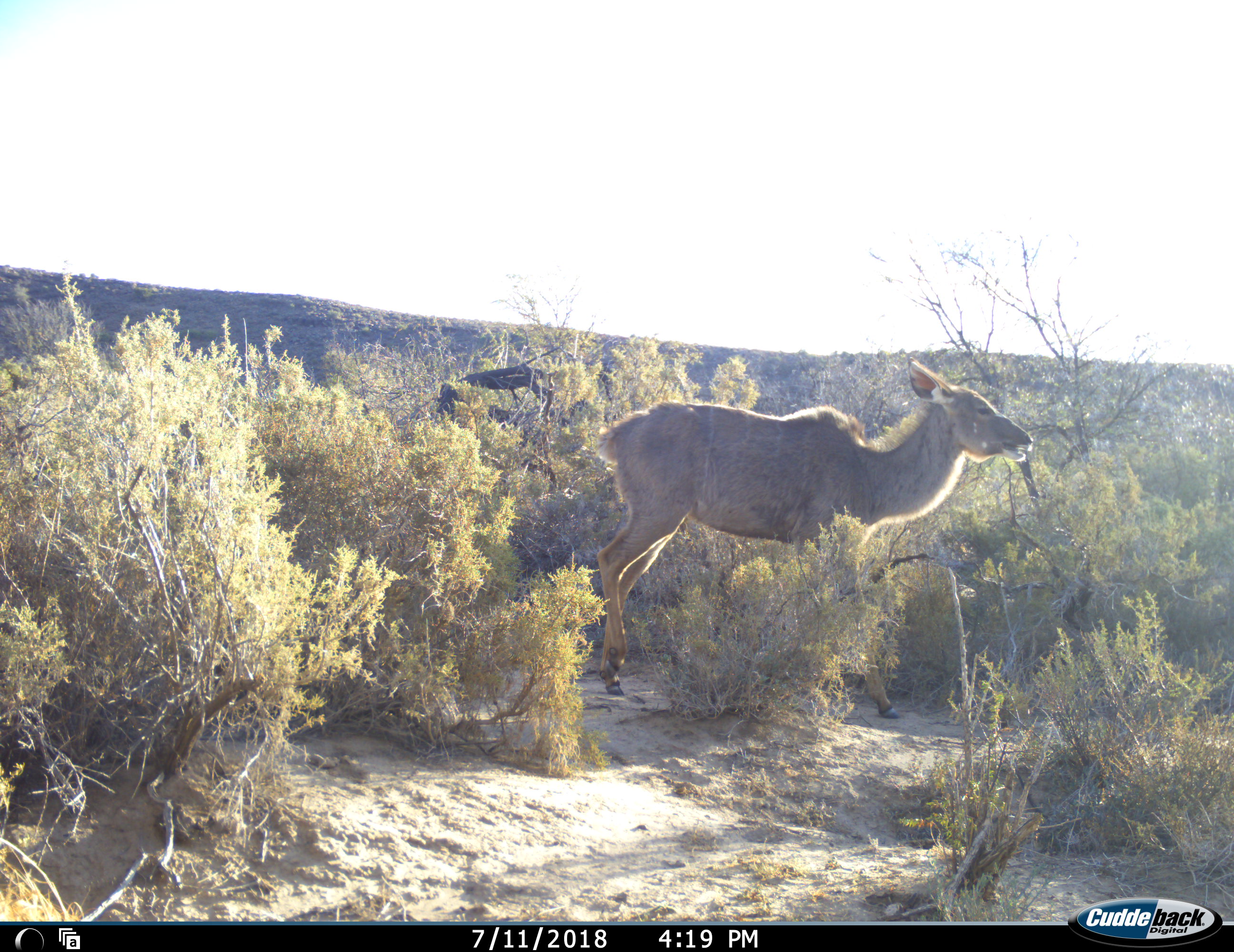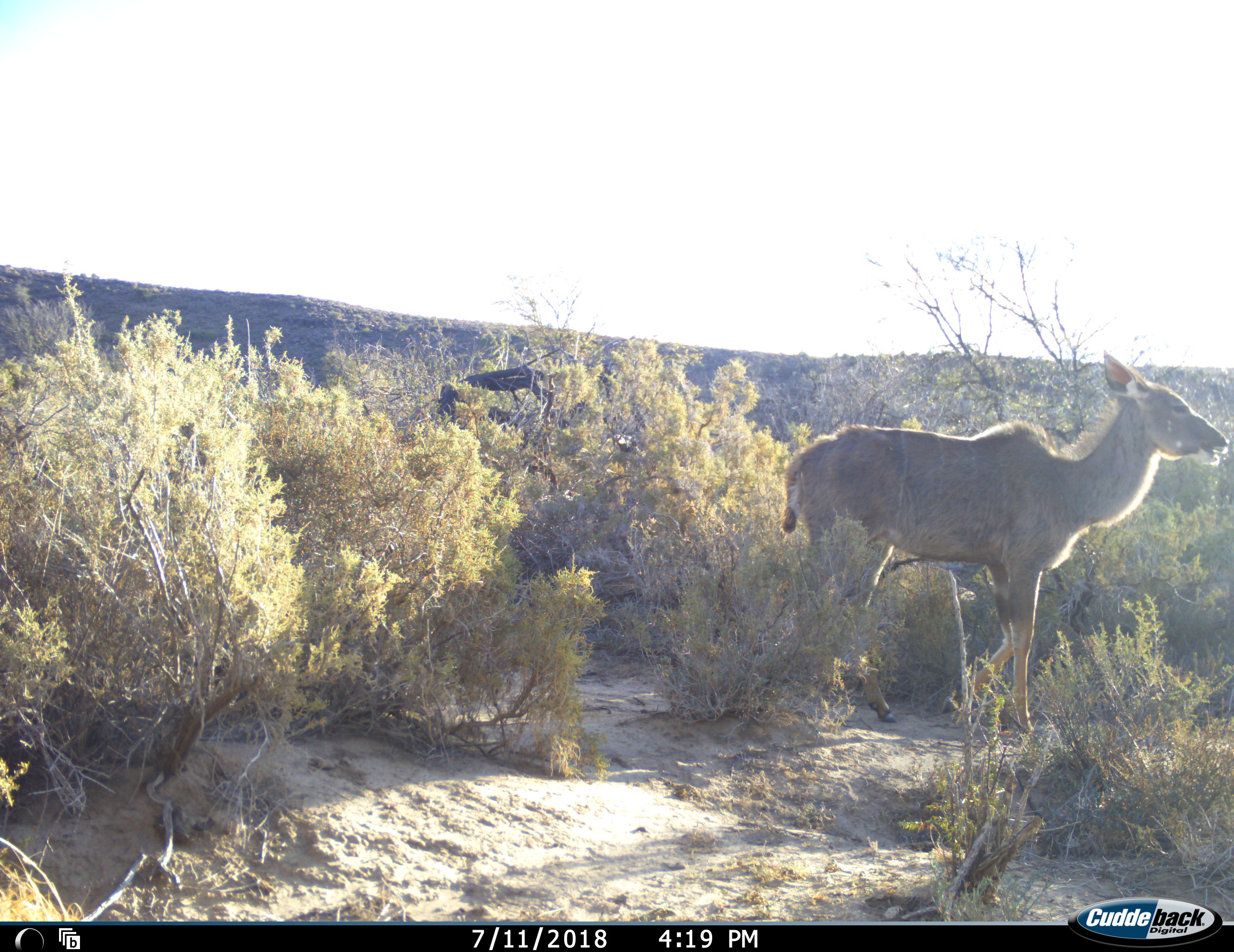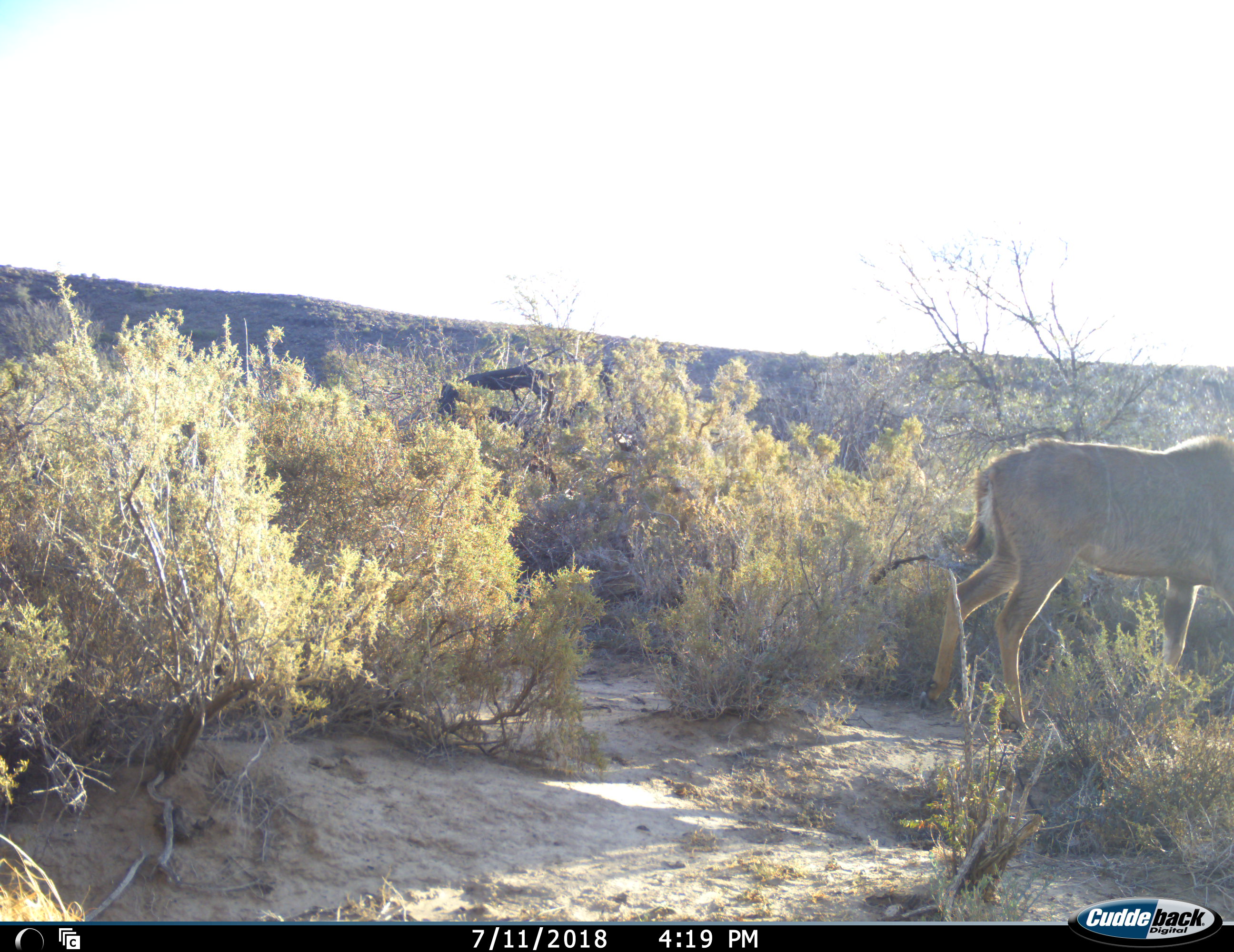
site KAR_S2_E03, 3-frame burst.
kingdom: Animalia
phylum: Chordata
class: Mammalia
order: Artiodactyla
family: Bovidae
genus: Tragelaphus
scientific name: Tragelaphus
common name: kudu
Kudu (Tragelaphus), count 1. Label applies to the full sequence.